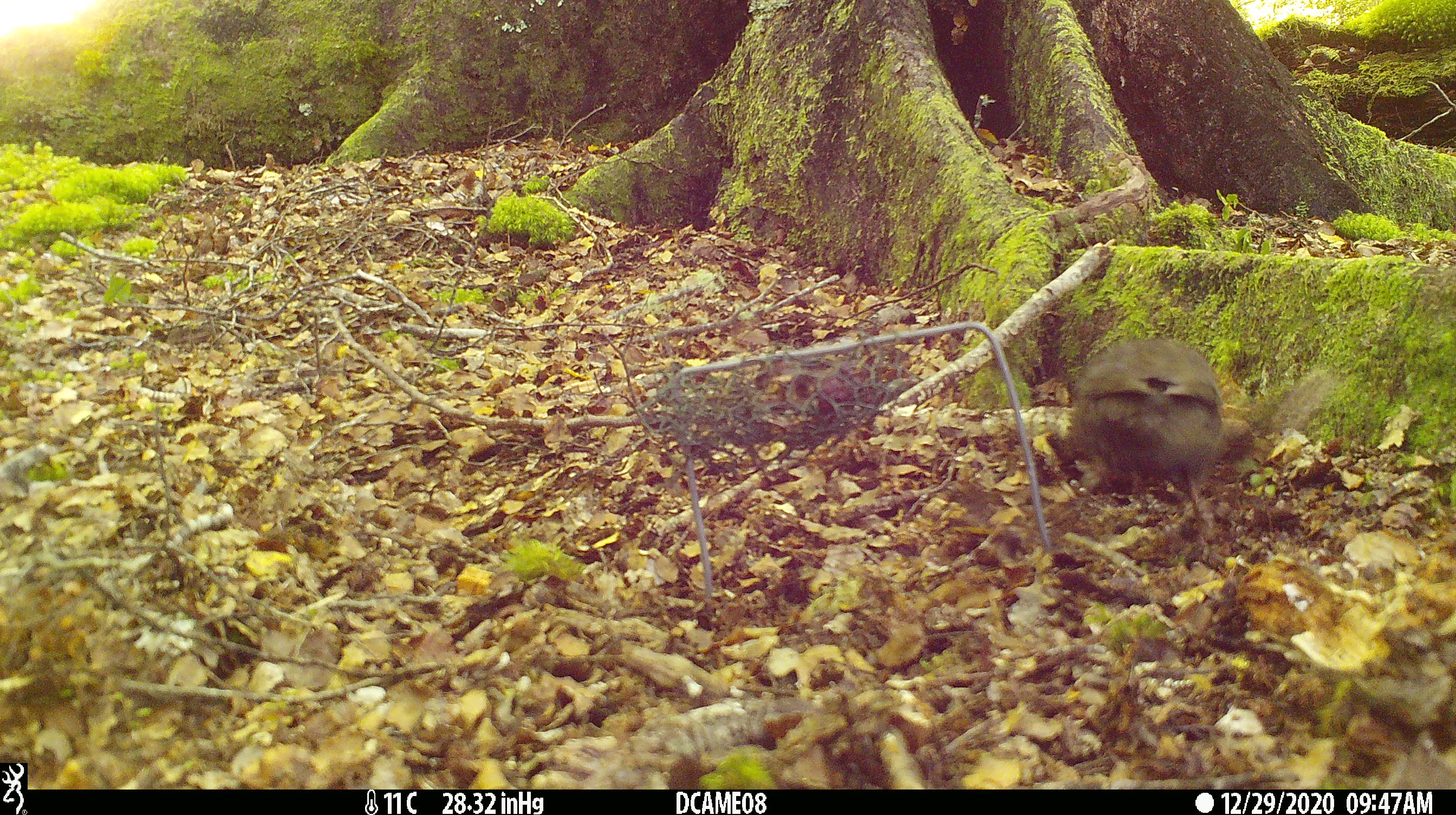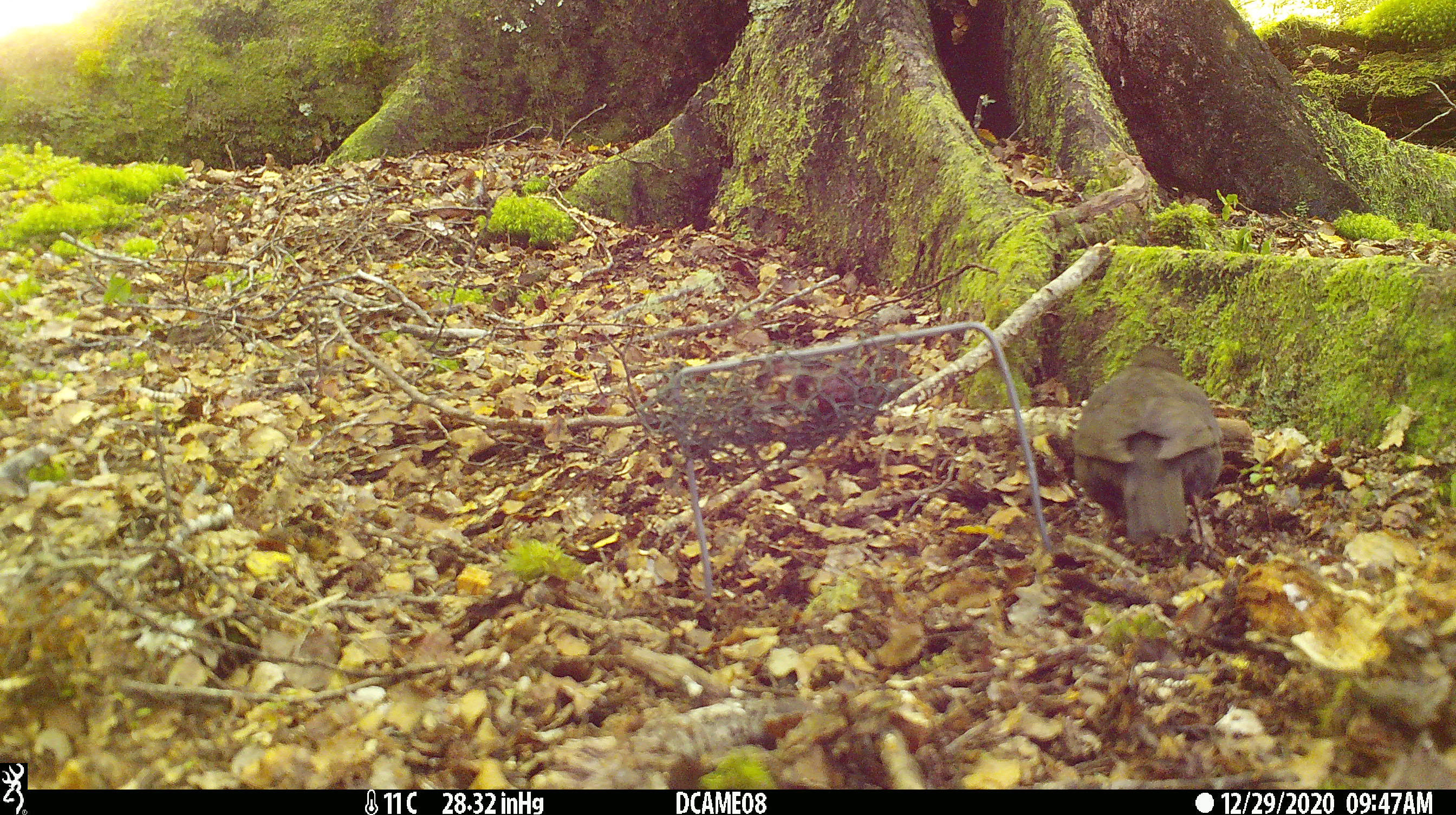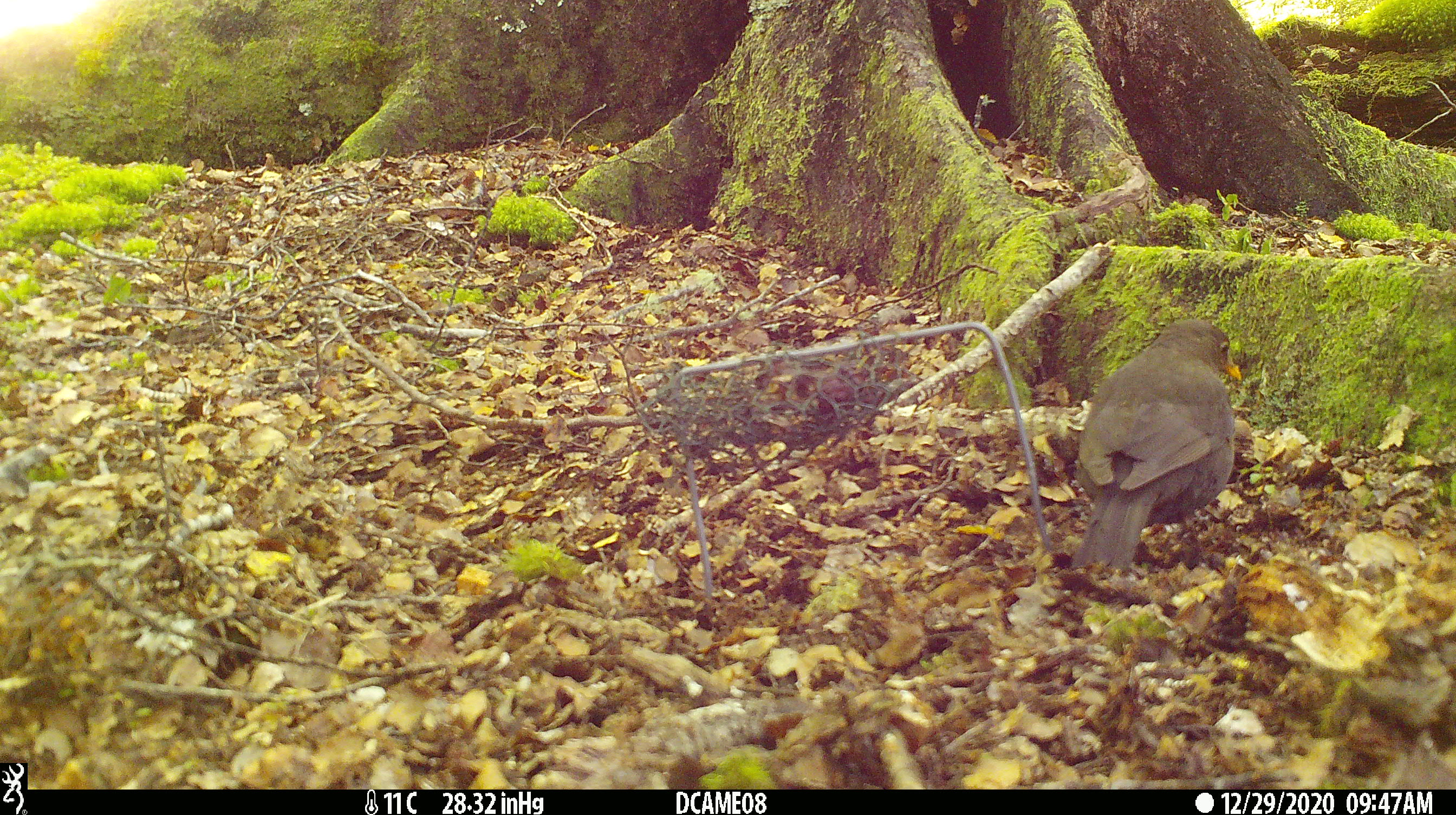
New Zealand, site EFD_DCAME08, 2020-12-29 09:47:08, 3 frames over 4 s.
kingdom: Animalia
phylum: Chordata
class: Aves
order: Passeriformes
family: Turdidae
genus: Turdus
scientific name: Turdus merula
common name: eurasian blackbird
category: blackbird